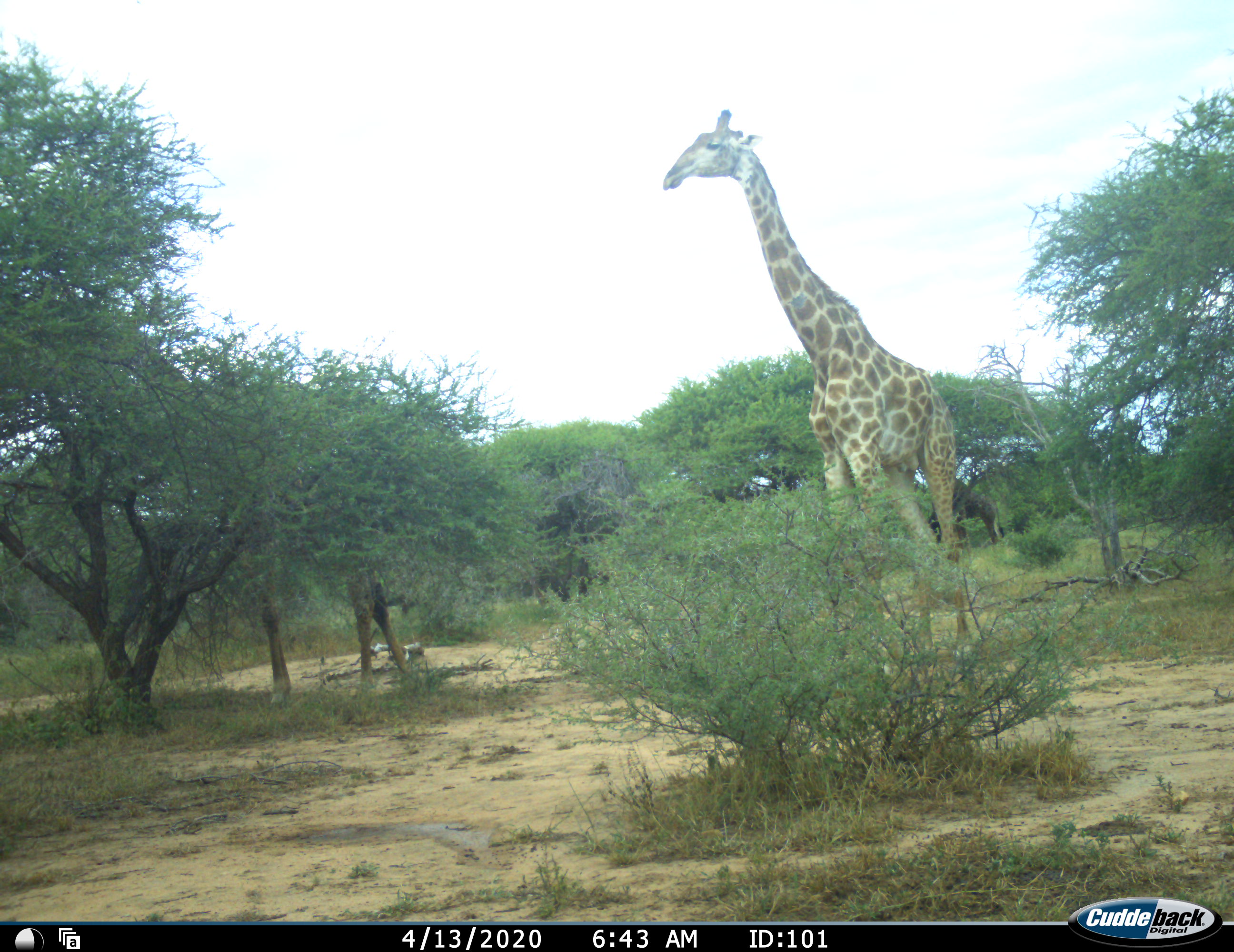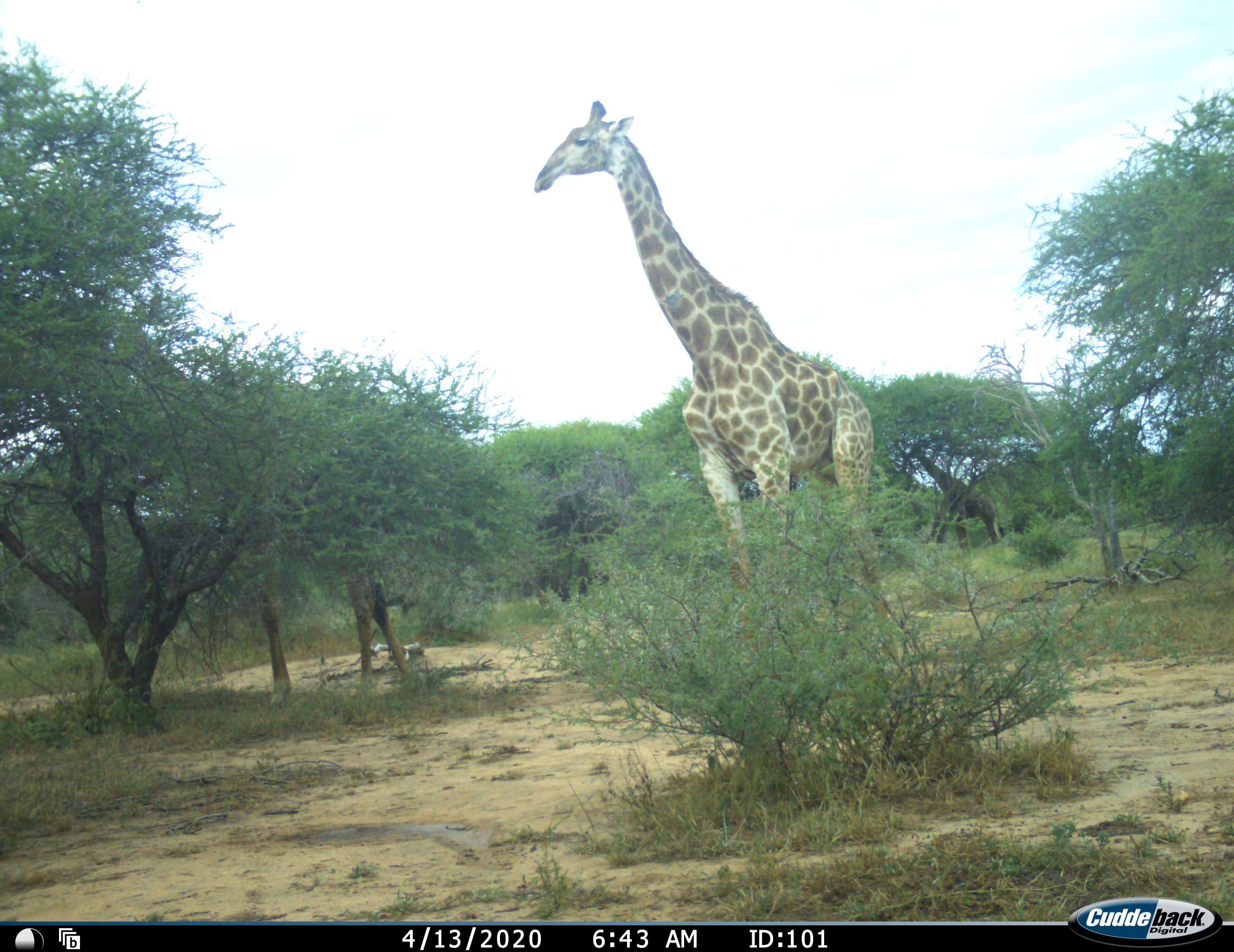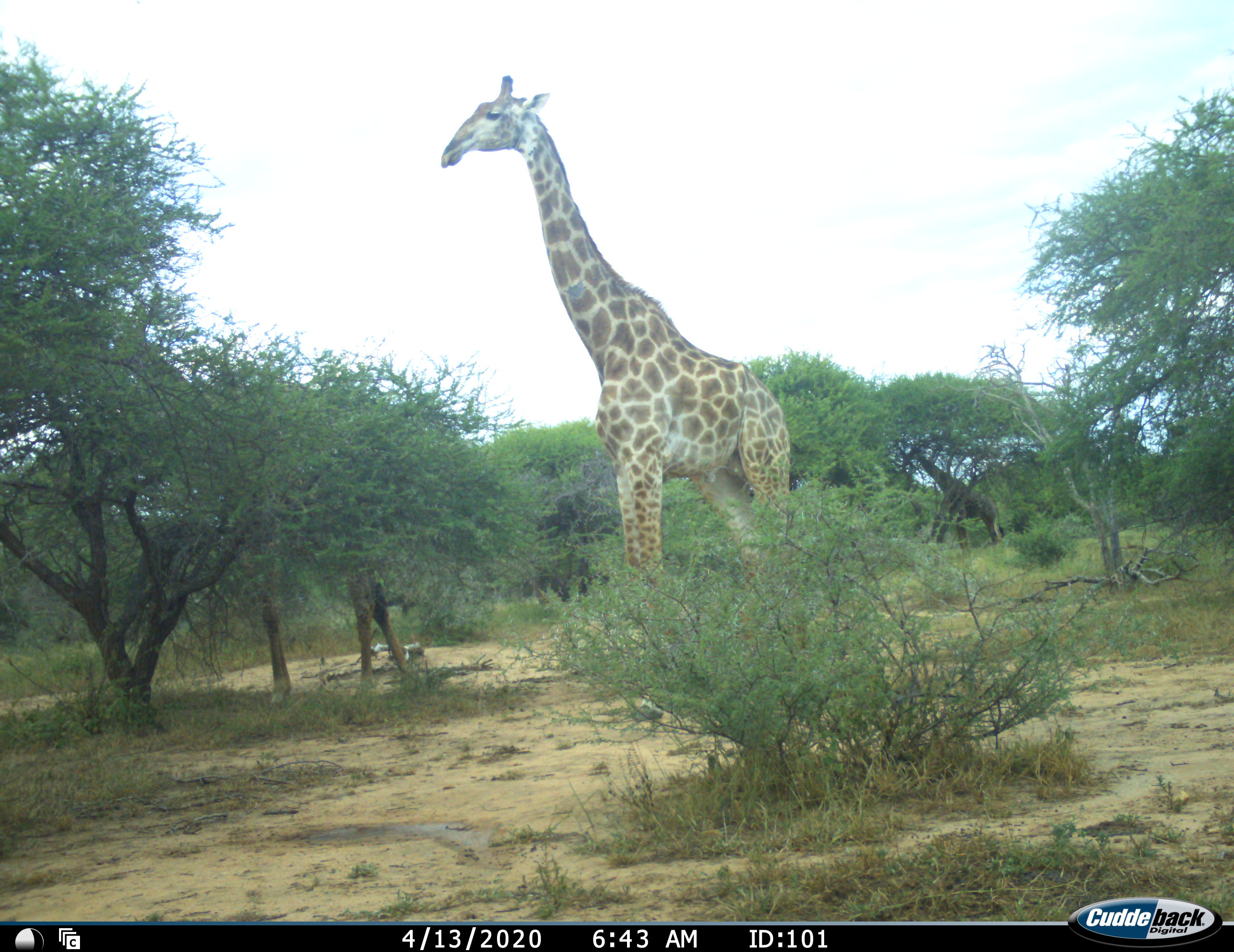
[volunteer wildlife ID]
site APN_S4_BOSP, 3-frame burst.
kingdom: Animalia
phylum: Chordata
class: Mammalia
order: Artiodactyla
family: Giraffidae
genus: Giraffa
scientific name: Giraffa camelopardalis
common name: giraffe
Giraffe (Giraffa camelopardalis), count 2. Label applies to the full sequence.